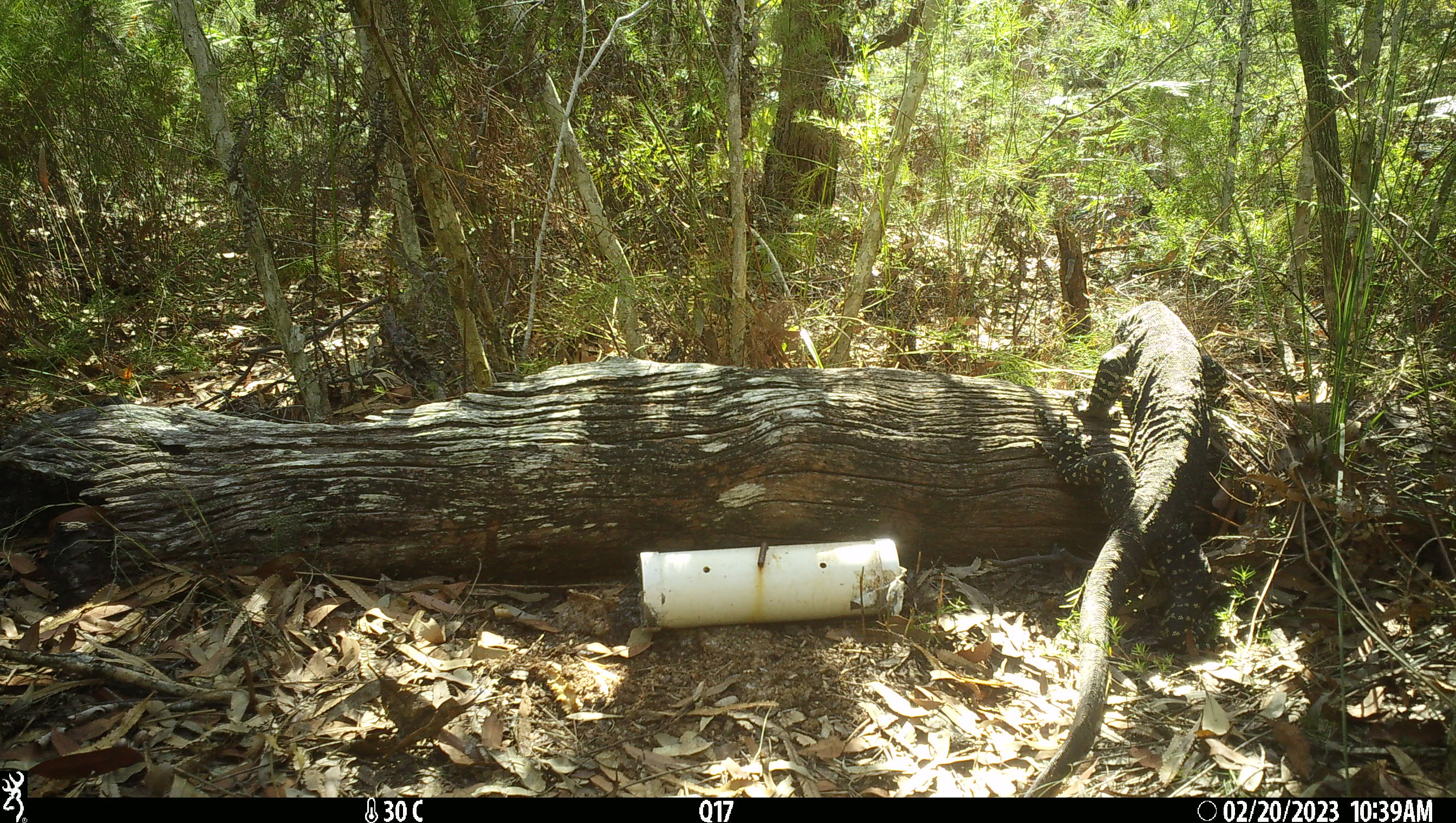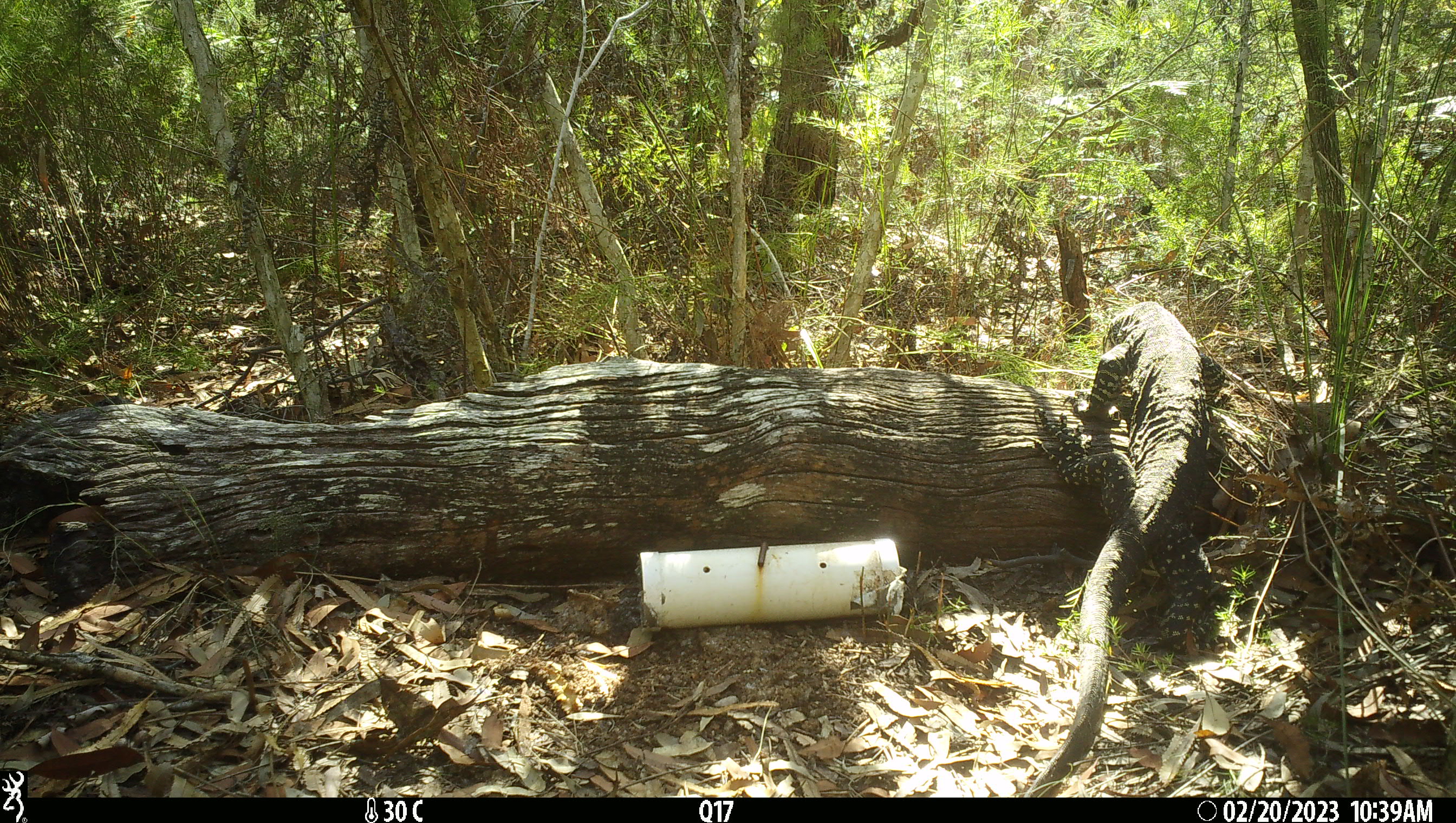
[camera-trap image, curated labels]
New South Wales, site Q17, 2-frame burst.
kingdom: Animalia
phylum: Chordata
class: Reptilia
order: Squamata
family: Varanidae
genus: Varanus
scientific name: Varanus varius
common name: lace monitor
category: goanna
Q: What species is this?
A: Goanna (lace monitor) (Varanus varius).